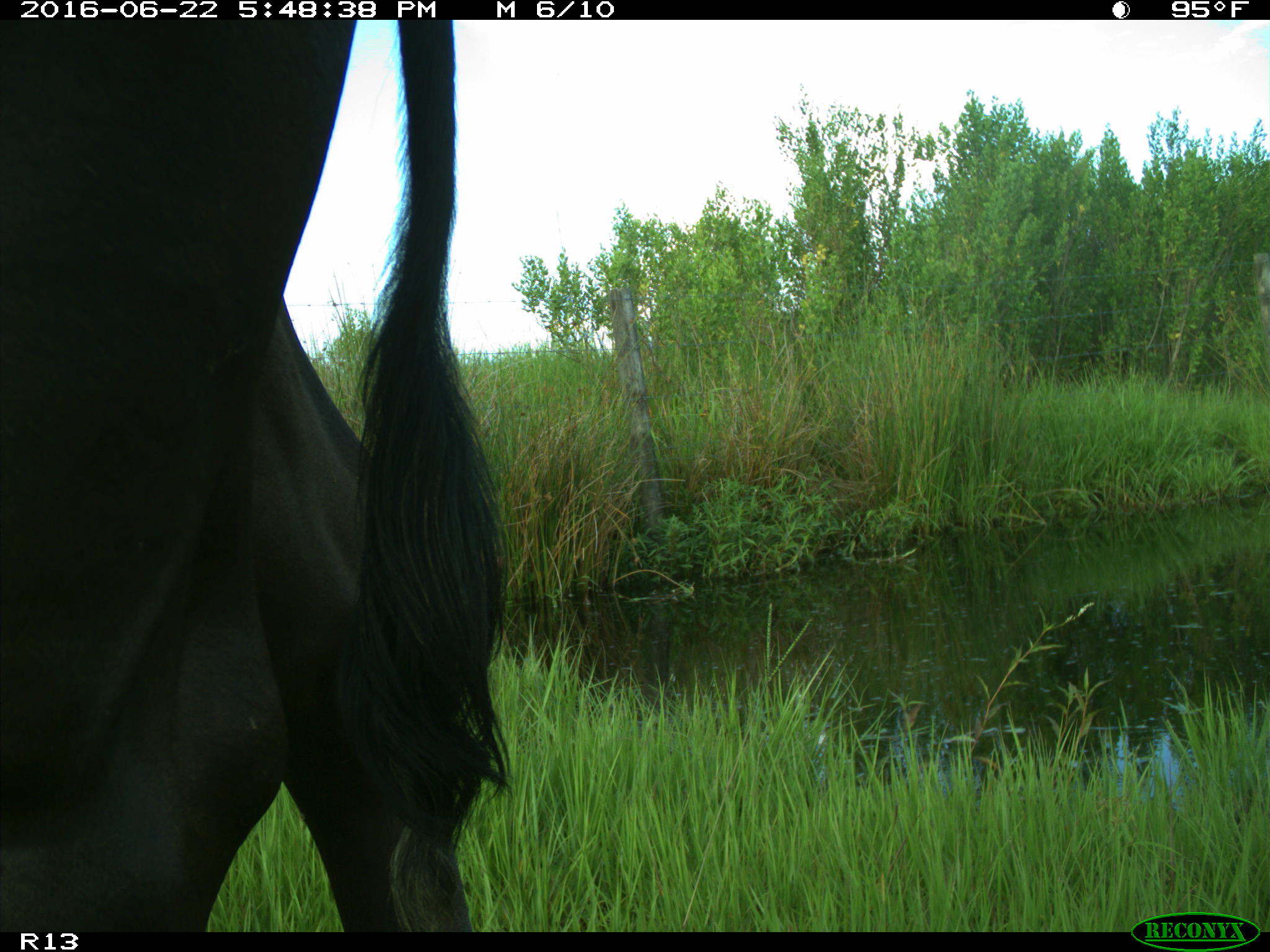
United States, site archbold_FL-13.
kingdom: Animalia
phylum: Chordata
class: Mammalia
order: Artiodactyla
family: Bovidae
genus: Bos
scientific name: Bos taurus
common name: domestic cow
Bos taurus (domestic cow).